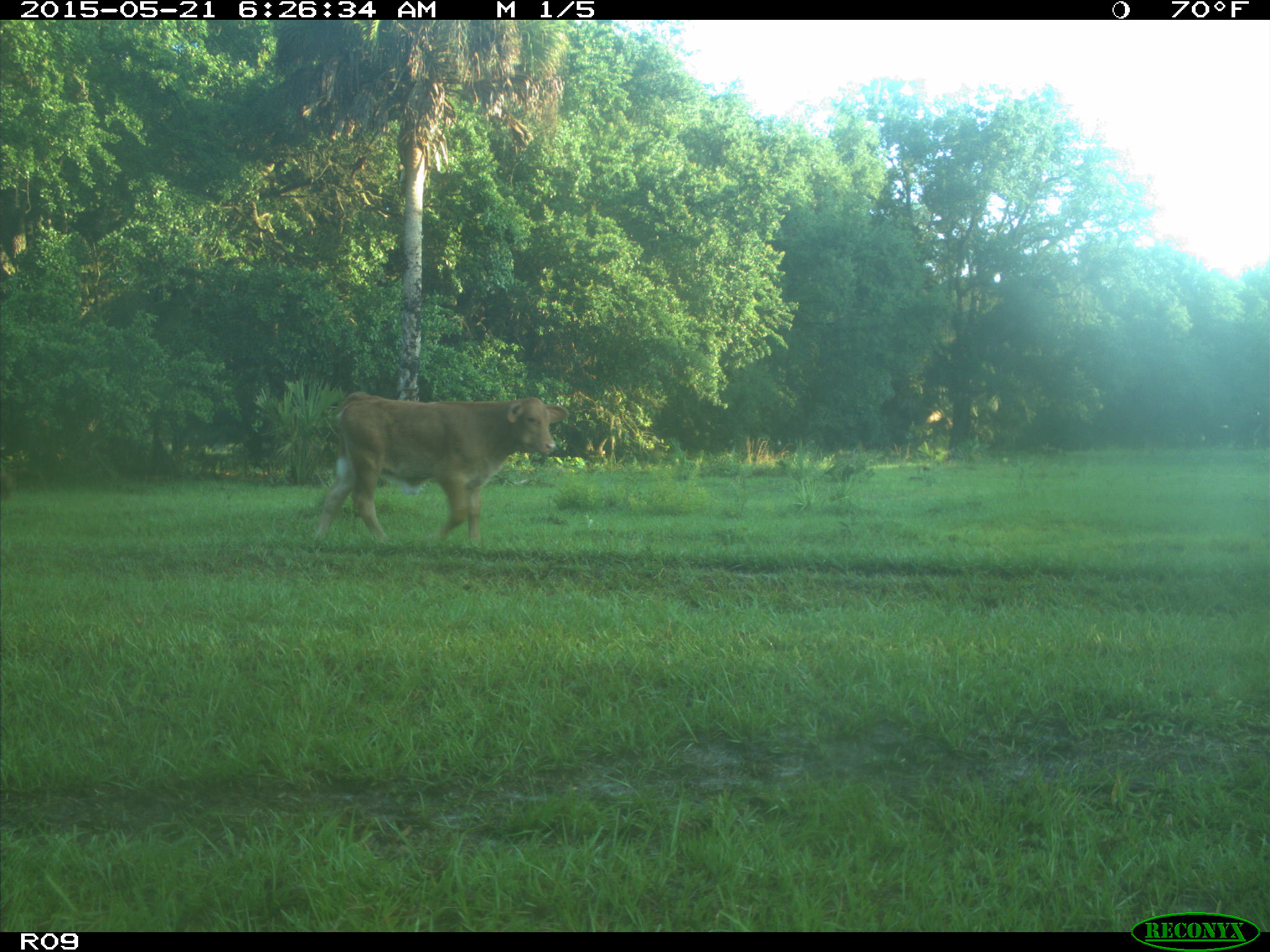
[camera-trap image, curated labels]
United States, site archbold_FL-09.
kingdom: Animalia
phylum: Chordata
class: Mammalia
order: Artiodactyla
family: Bovidae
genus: Bos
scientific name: Bos taurus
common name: domestic cow